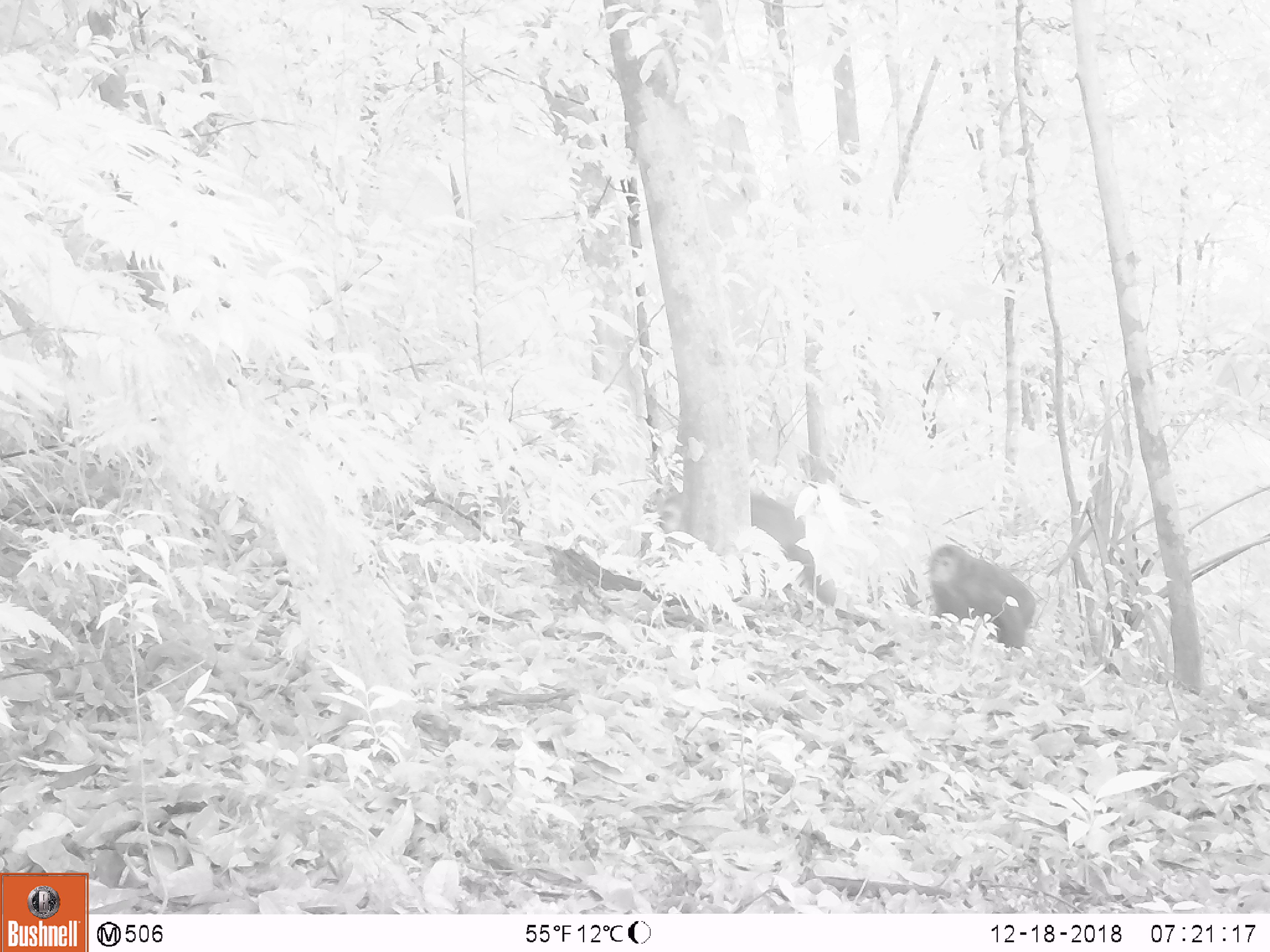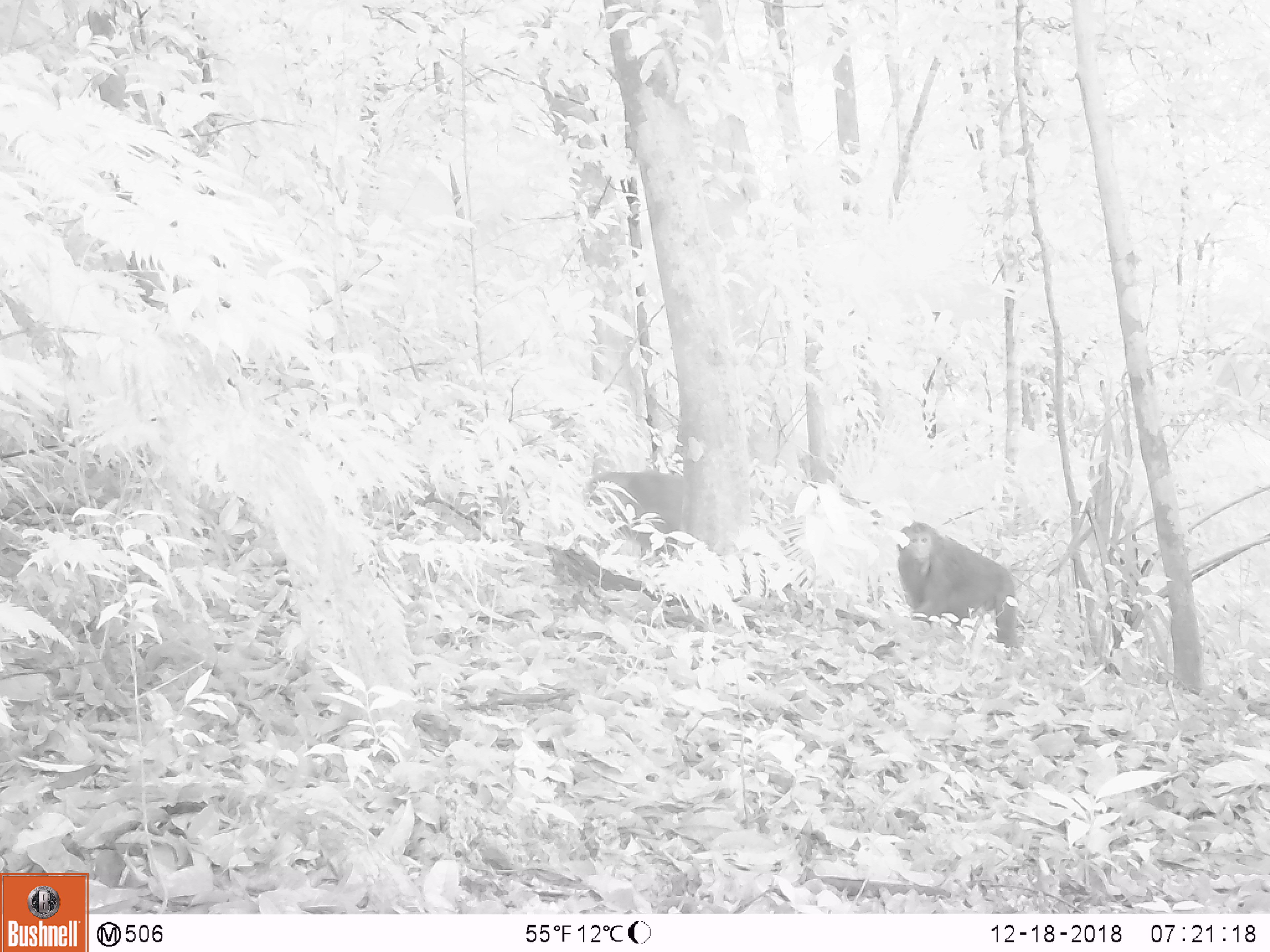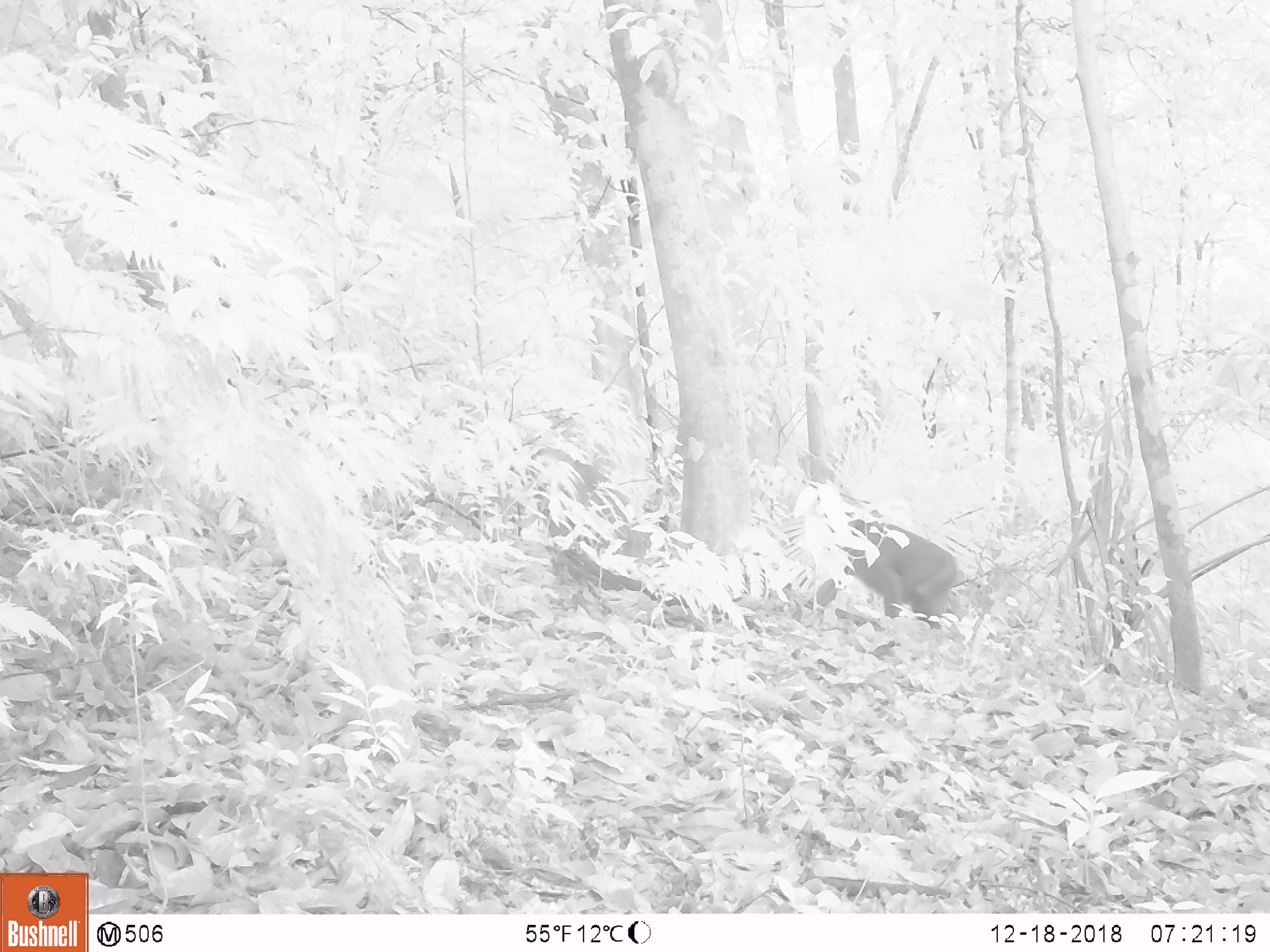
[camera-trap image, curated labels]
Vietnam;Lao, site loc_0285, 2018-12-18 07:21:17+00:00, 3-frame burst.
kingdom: Animalia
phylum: Chordata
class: Mammalia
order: Primates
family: Cercopithecidae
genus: Macaca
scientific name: Macaca arctoides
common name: stump-tailed macaque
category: stump tailed macaque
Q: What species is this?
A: Stump tailed macaque (stump-tailed macaque) (Macaca arctoides).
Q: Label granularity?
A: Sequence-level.